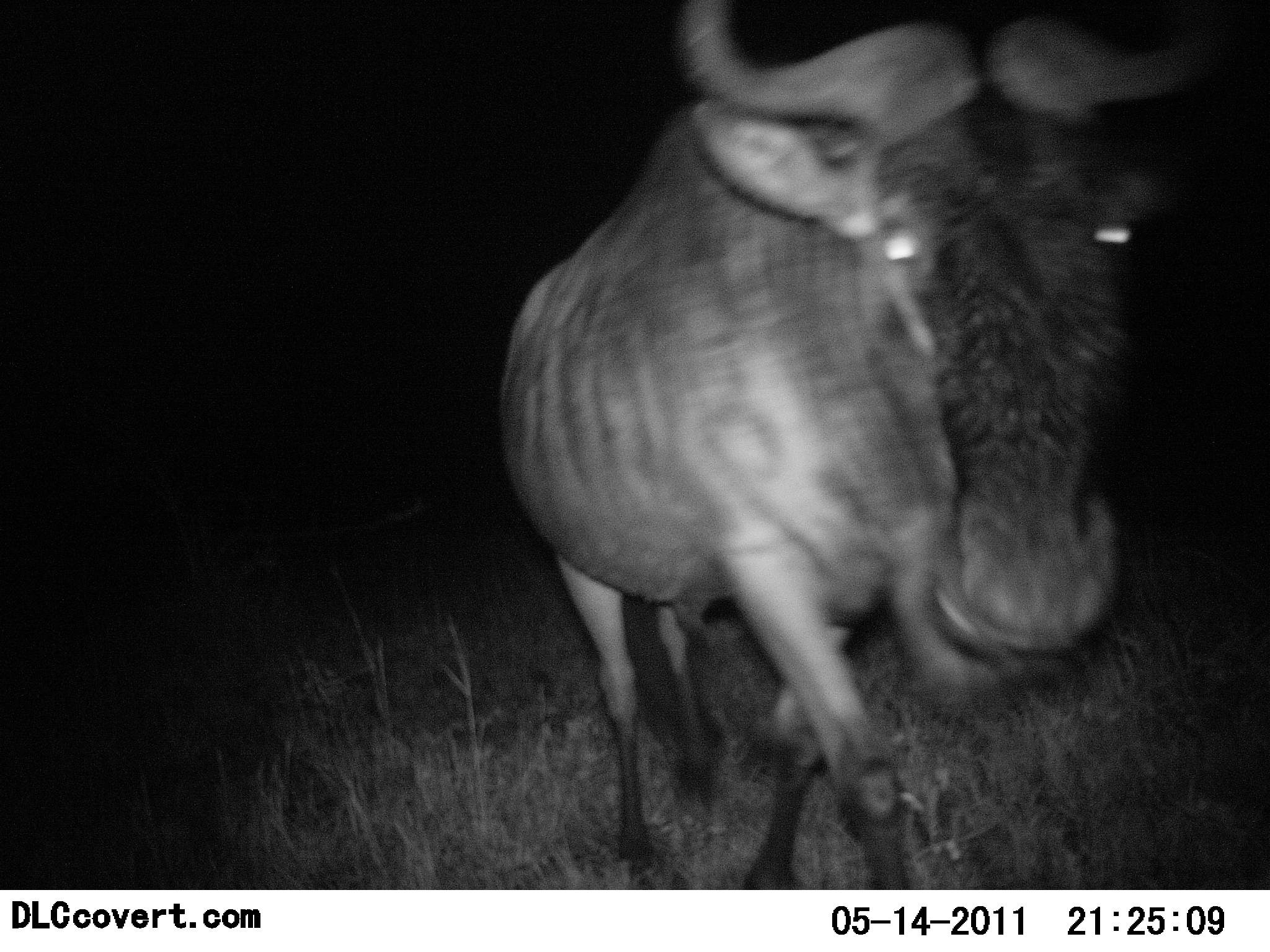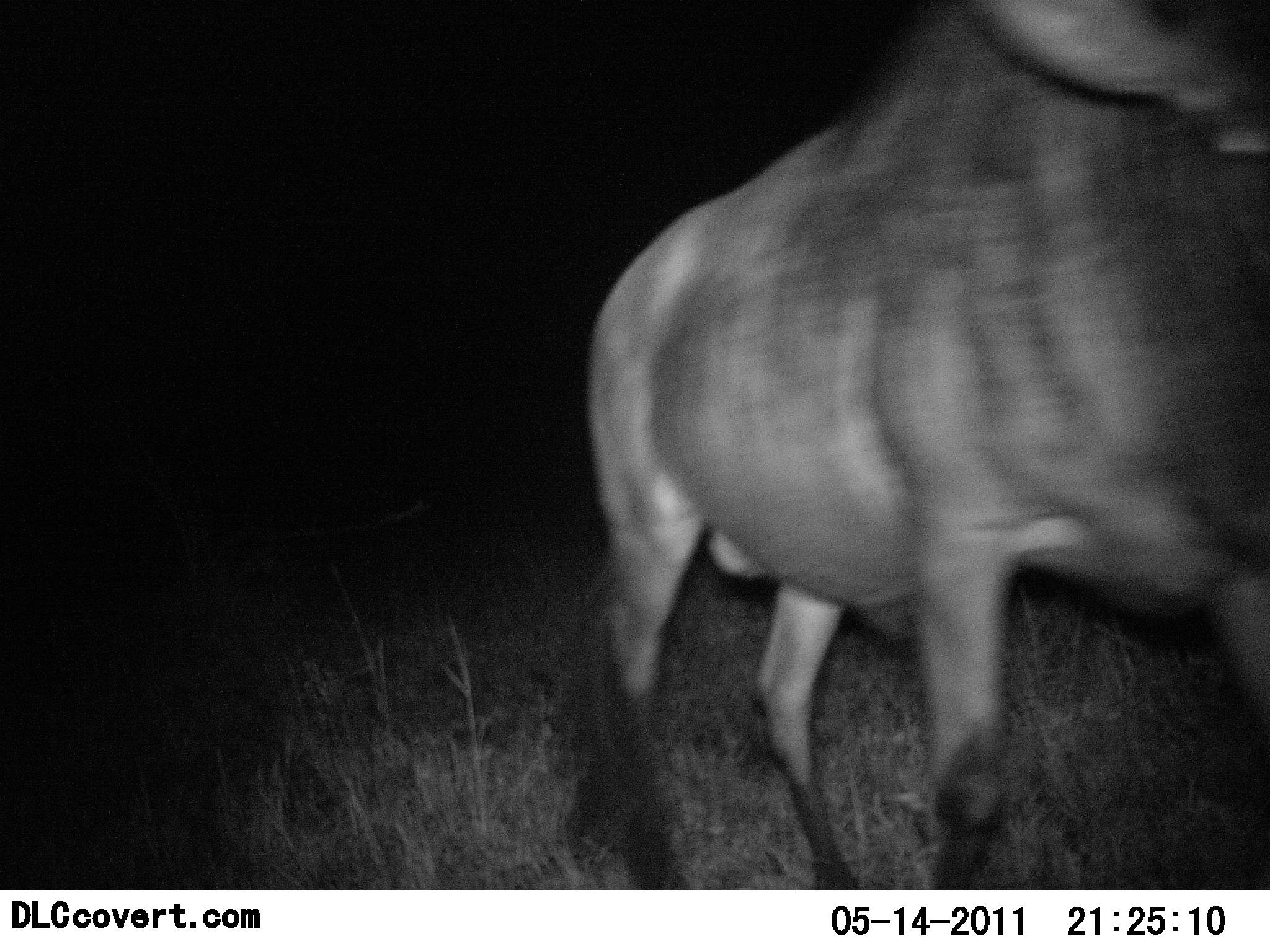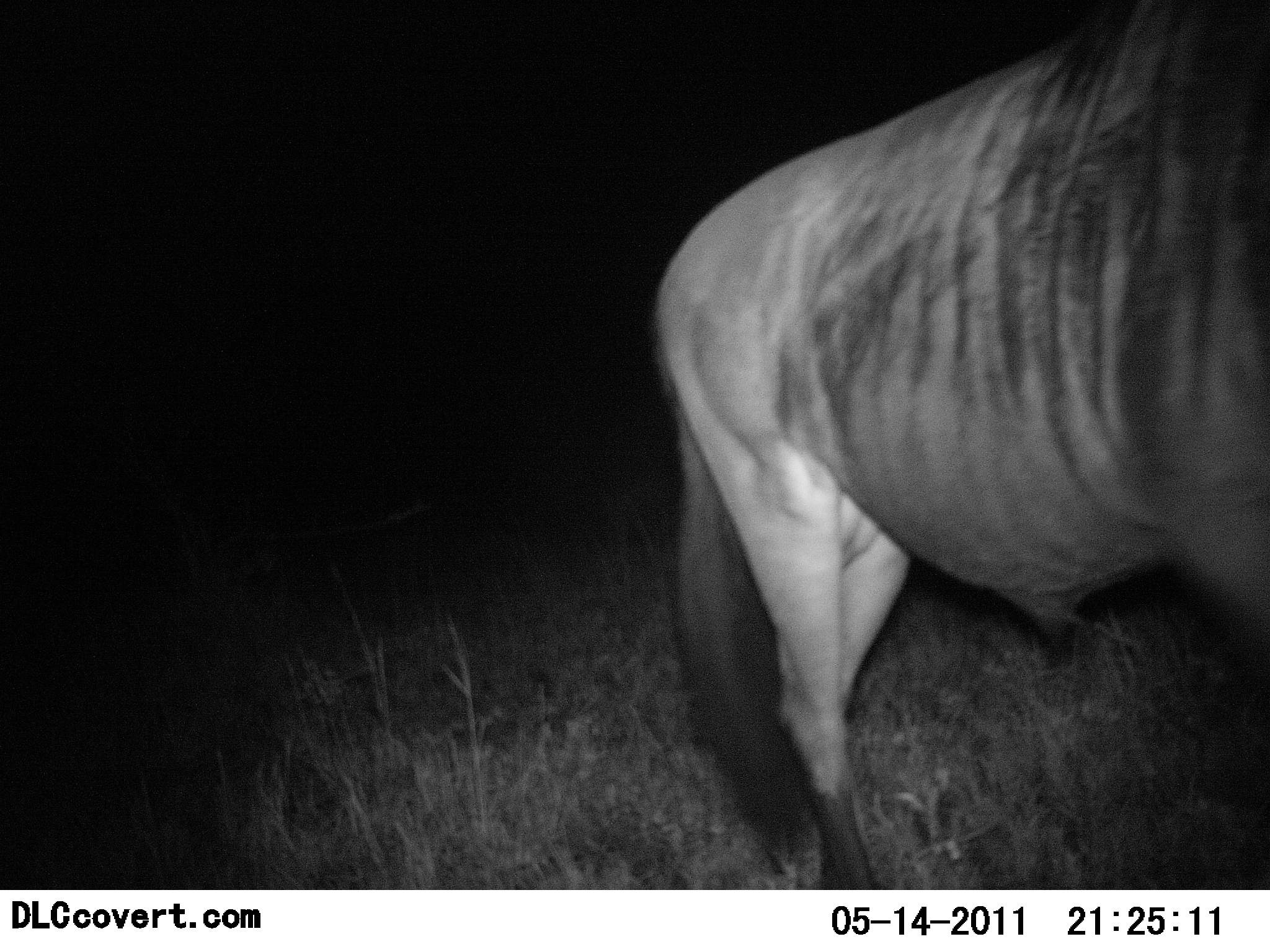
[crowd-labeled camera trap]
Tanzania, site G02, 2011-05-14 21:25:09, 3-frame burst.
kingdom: Animalia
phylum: Chordata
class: Mammalia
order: Artiodactyla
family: Bovidae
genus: Connochaetes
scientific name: Connochaetes taurinus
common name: blue wildebeest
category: wildebeest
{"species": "wildebeest (blue wildebeest) (Connochaetes taurinus)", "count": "1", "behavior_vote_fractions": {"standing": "0%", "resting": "0%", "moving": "100%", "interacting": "8%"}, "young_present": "0%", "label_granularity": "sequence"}